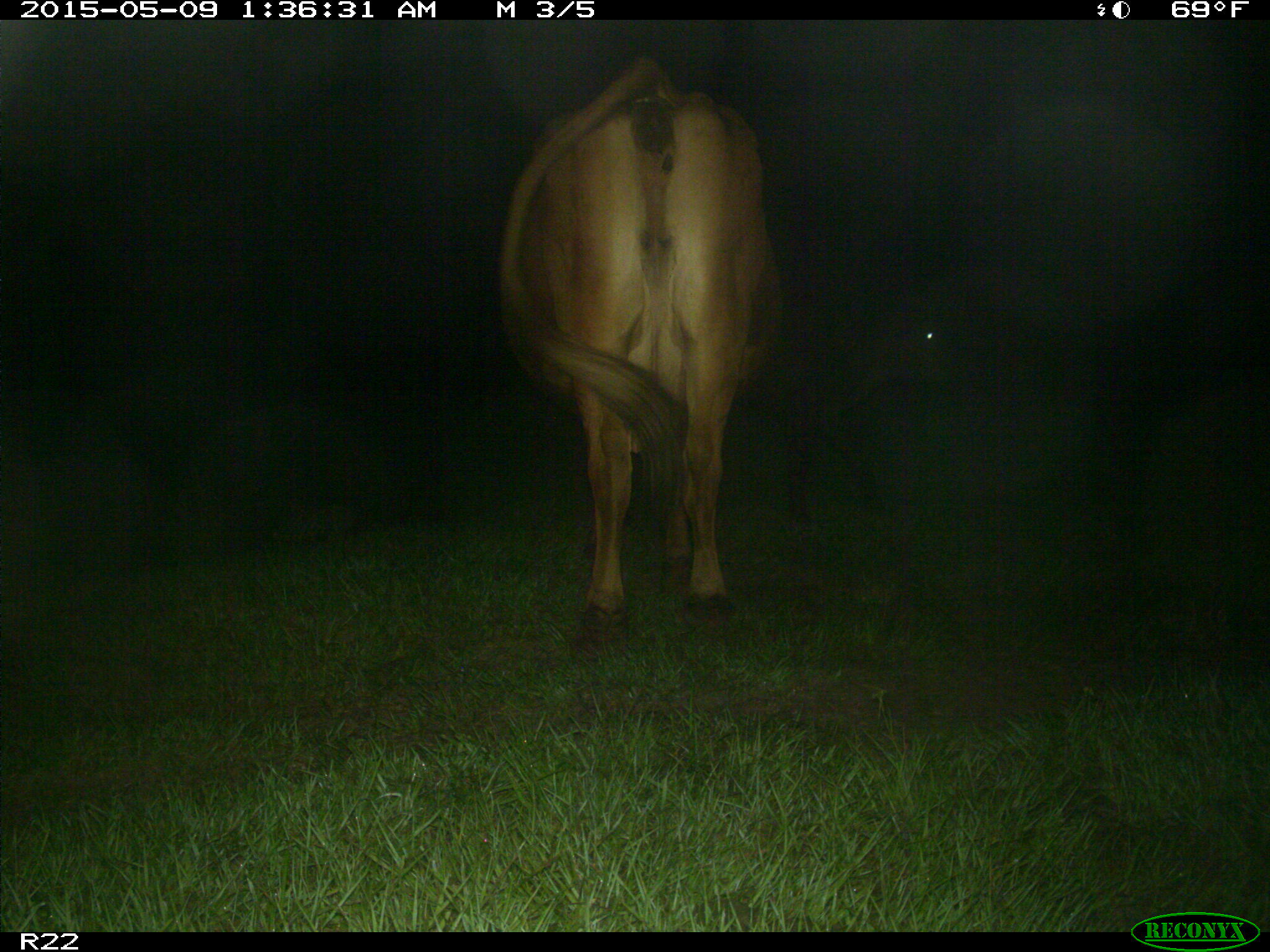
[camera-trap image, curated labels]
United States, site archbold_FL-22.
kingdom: Animalia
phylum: Chordata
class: Mammalia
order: Artiodactyla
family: Bovidae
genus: Bos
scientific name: Bos taurus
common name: domestic cow